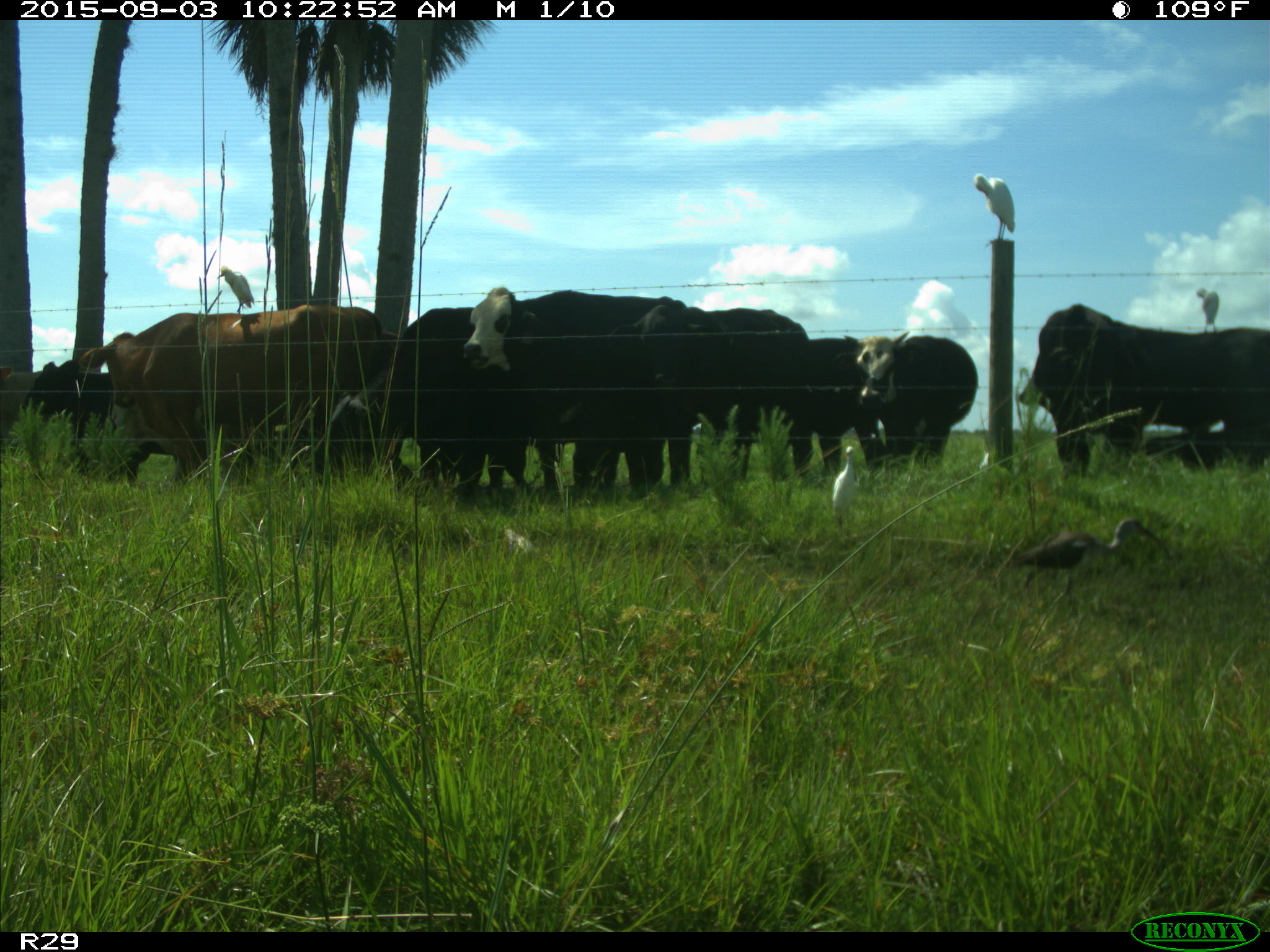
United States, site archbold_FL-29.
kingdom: Animalia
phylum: Chordata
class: Mammalia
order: Artiodactyla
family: Bovidae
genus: Bos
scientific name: Bos taurus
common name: domestic cow